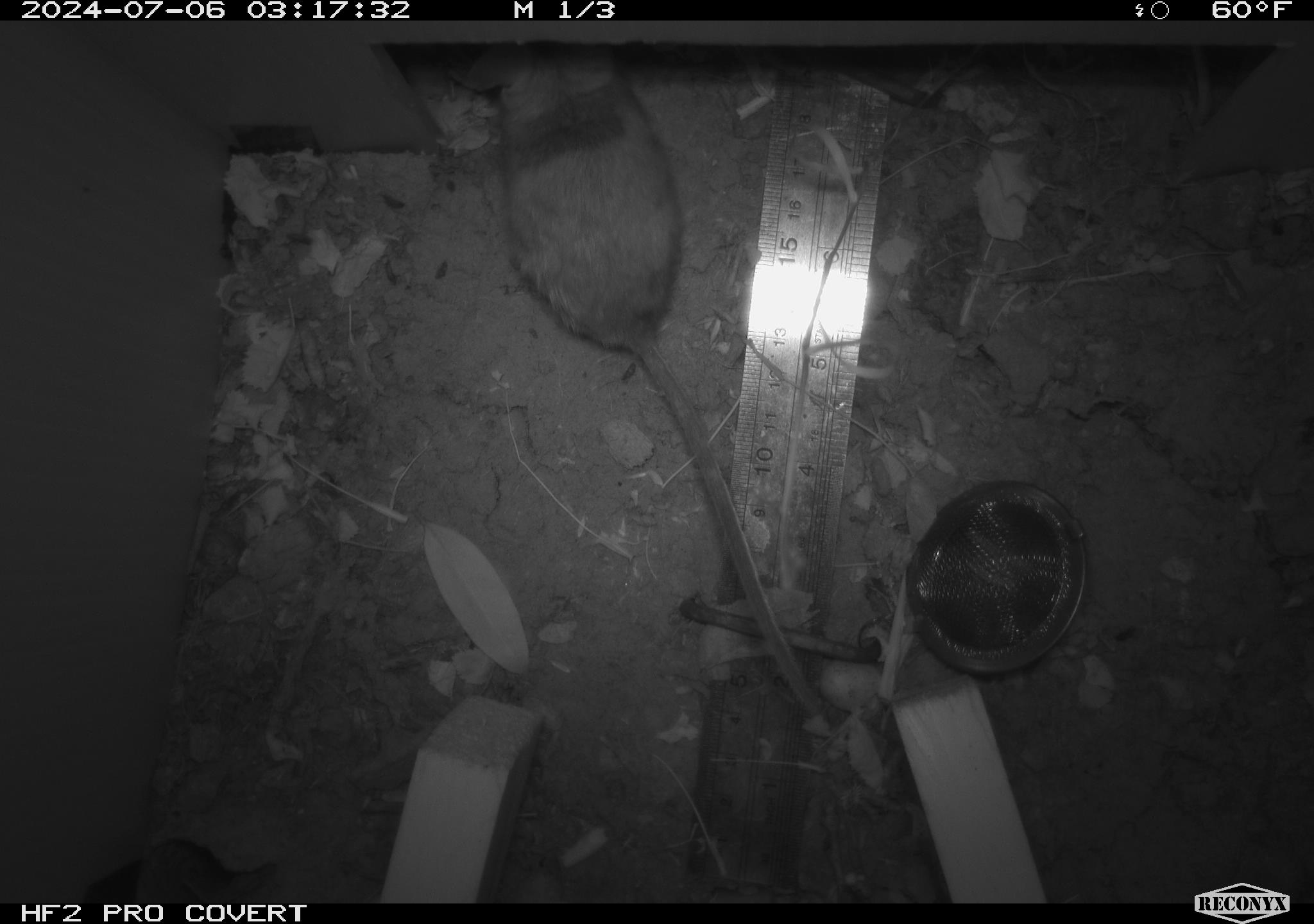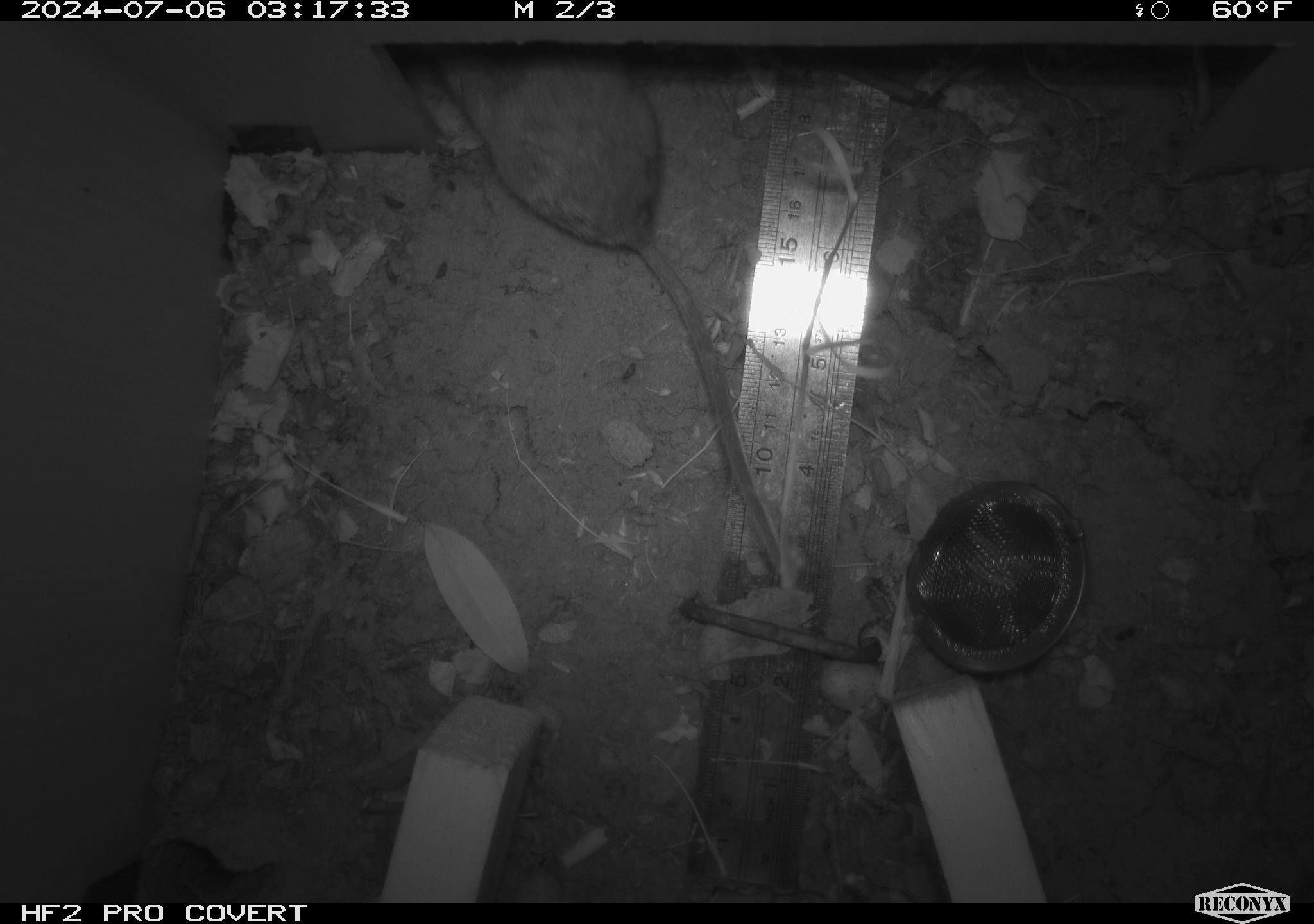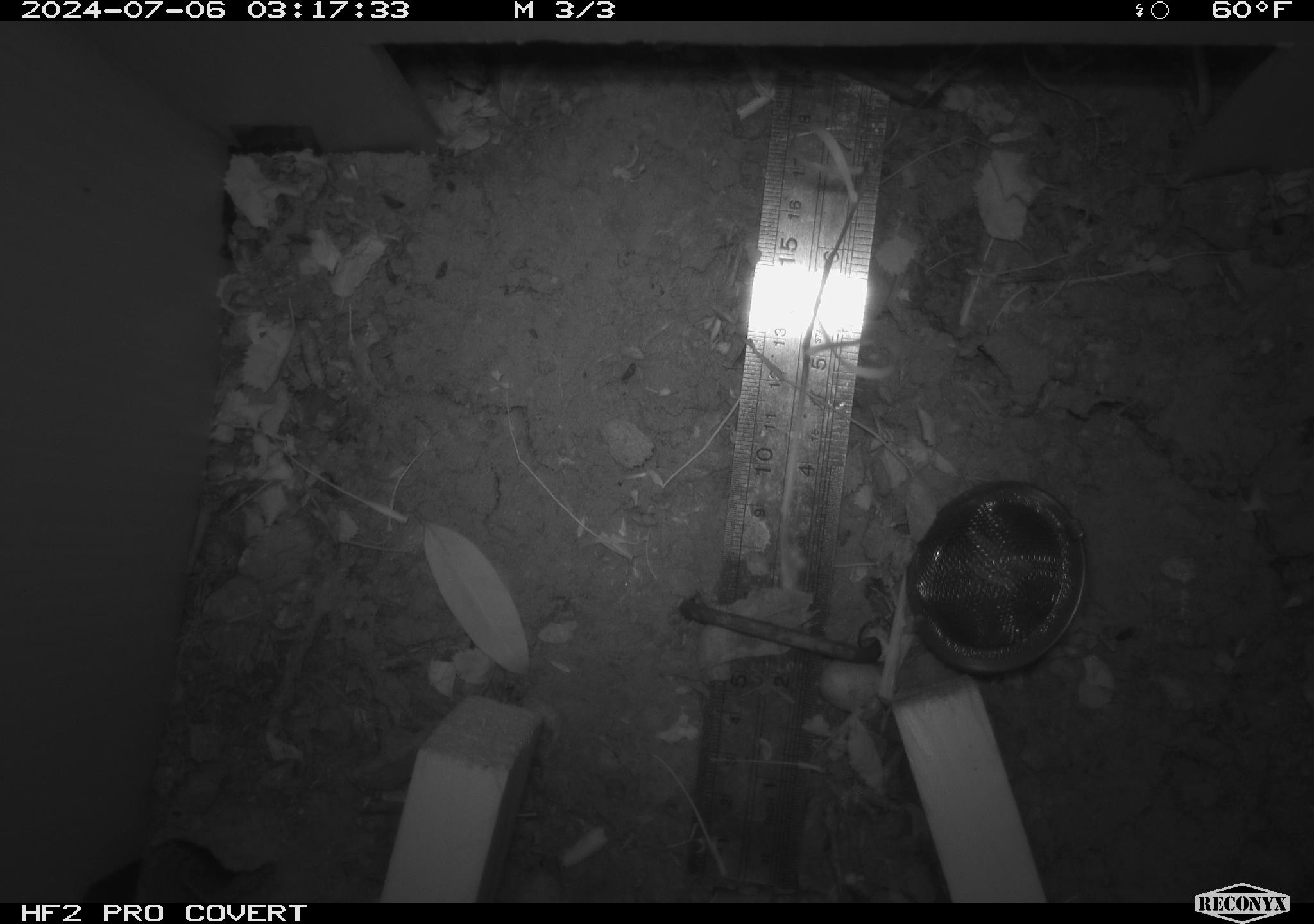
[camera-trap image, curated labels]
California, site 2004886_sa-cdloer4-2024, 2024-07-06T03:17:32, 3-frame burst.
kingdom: Animalia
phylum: Chordata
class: Mammalia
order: Rodentia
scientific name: Rodentia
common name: rodent